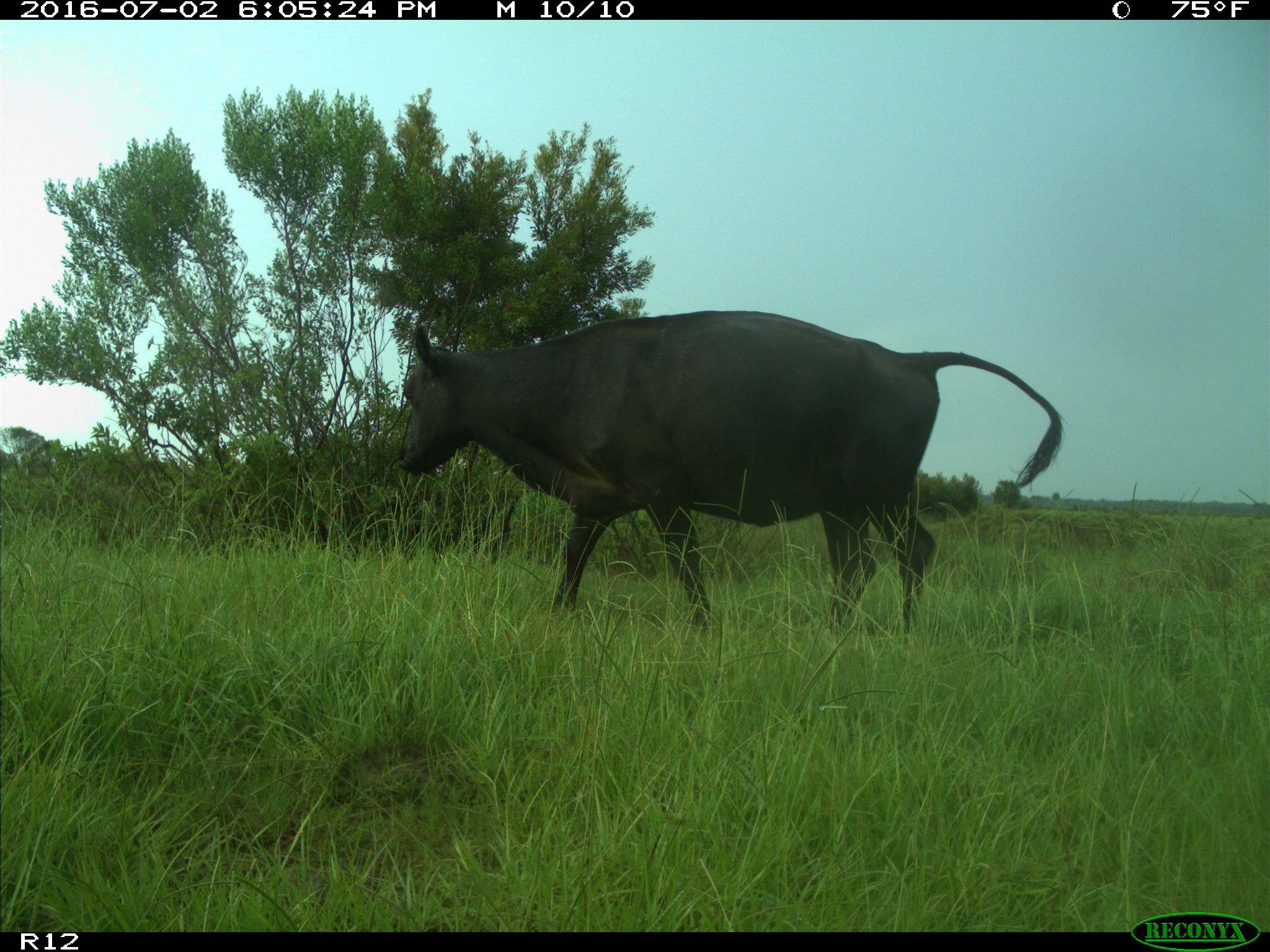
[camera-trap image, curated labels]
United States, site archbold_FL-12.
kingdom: Animalia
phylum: Chordata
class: Mammalia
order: Artiodactyla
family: Bovidae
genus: Bos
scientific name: Bos taurus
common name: domestic cow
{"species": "Bos taurus (domestic cow)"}